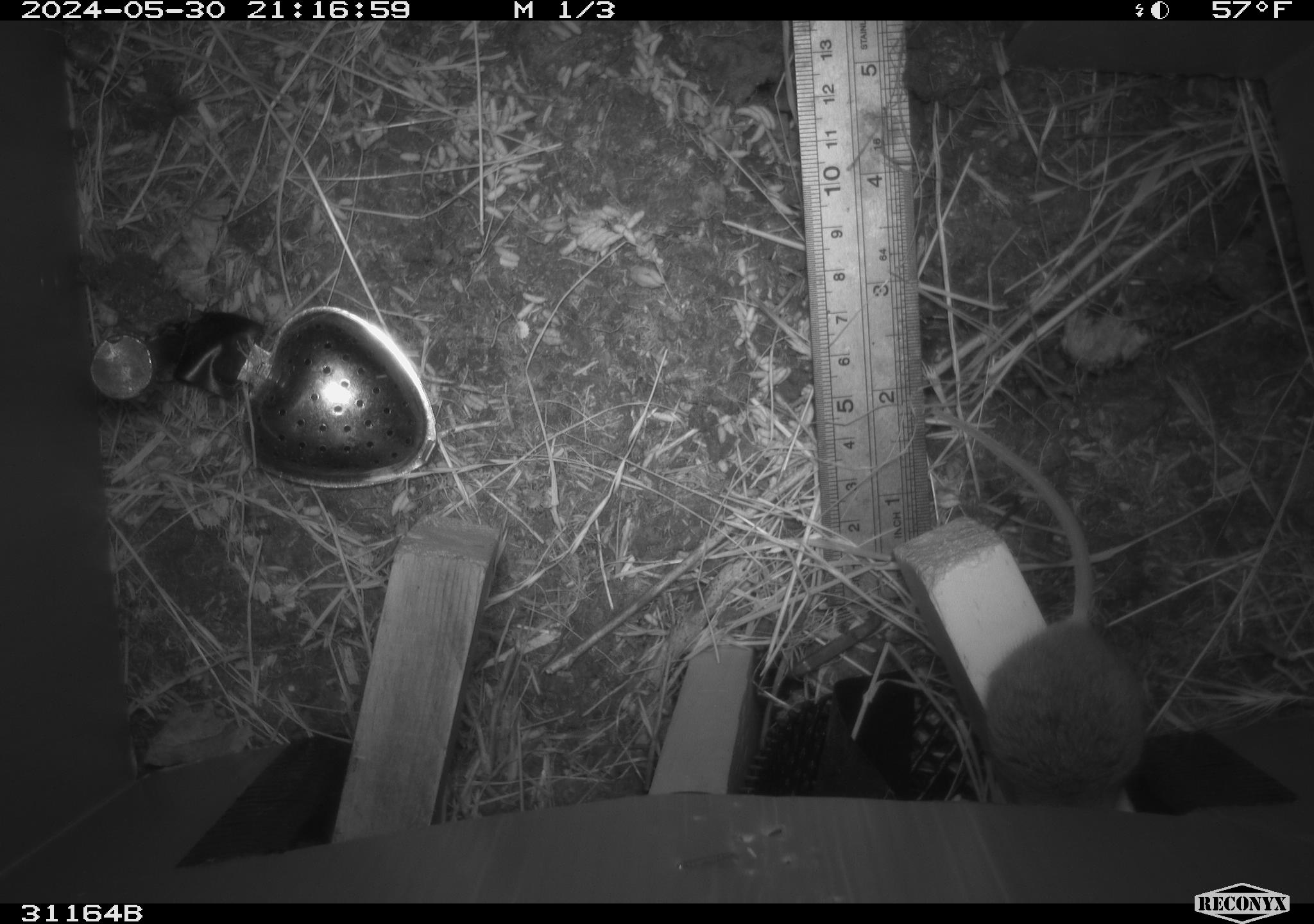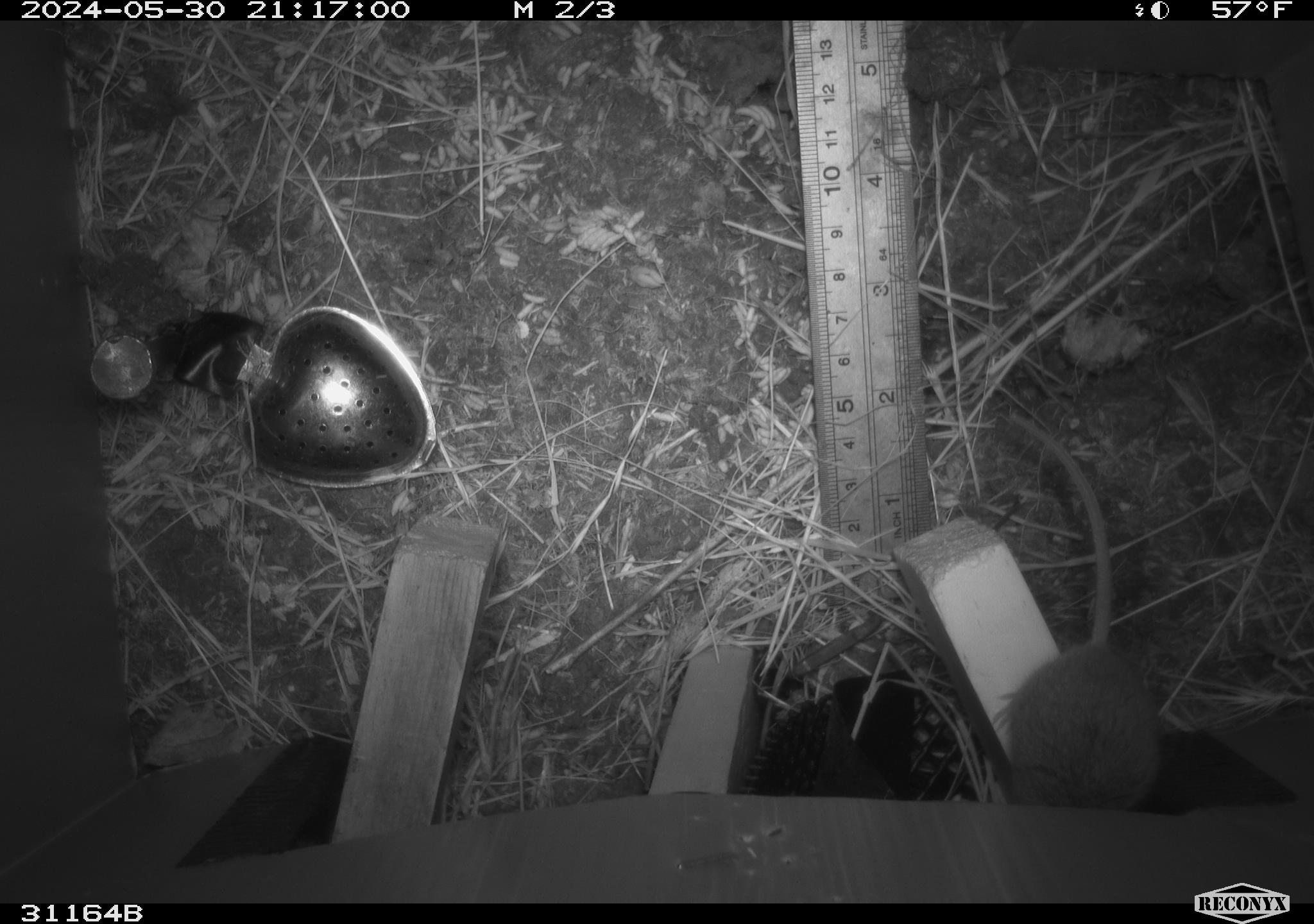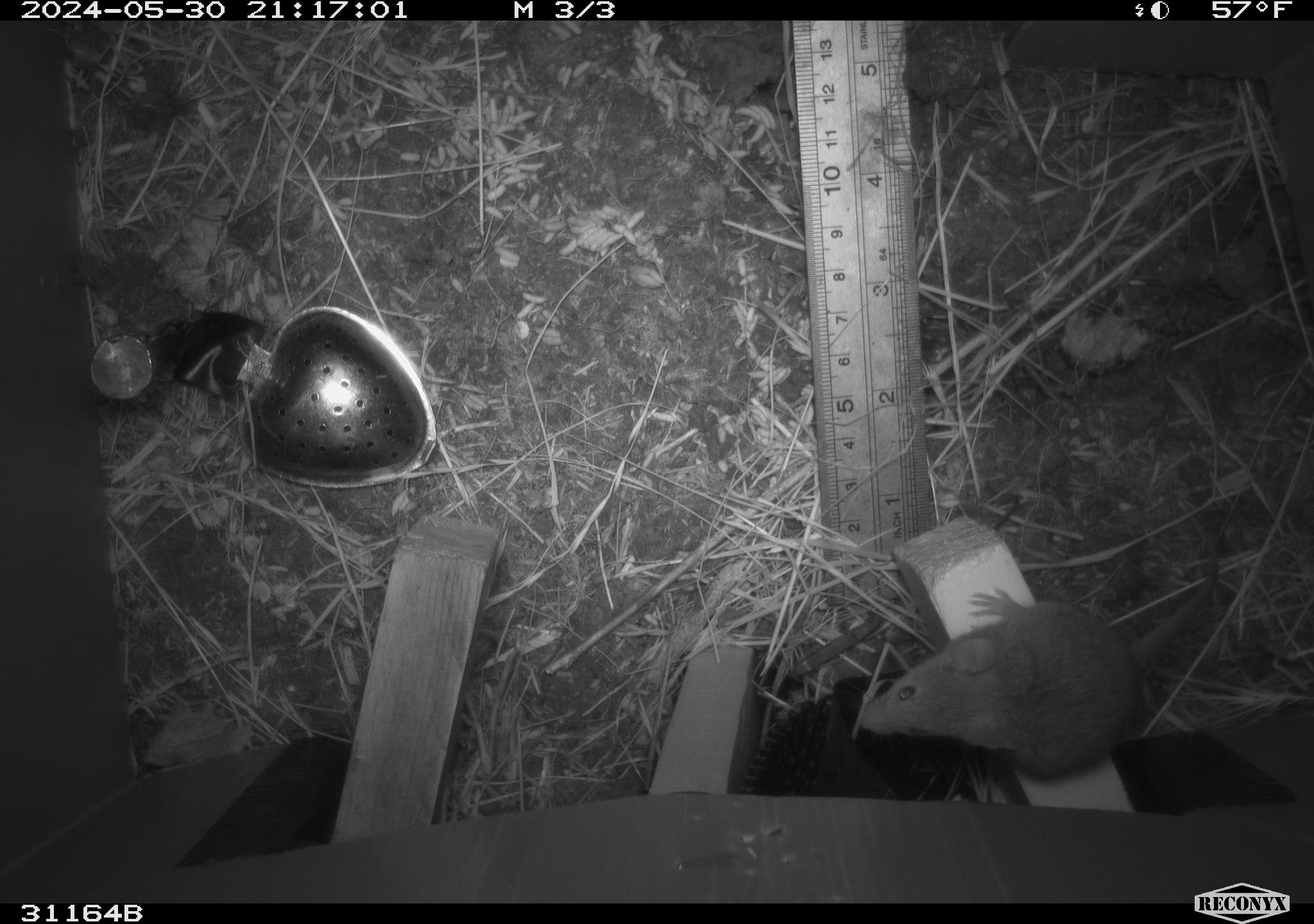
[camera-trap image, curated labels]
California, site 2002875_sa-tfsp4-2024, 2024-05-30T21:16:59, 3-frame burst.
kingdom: Animalia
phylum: Chordata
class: Mammalia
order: Rodentia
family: Muridae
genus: Mus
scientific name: Mus musculus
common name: house mouse